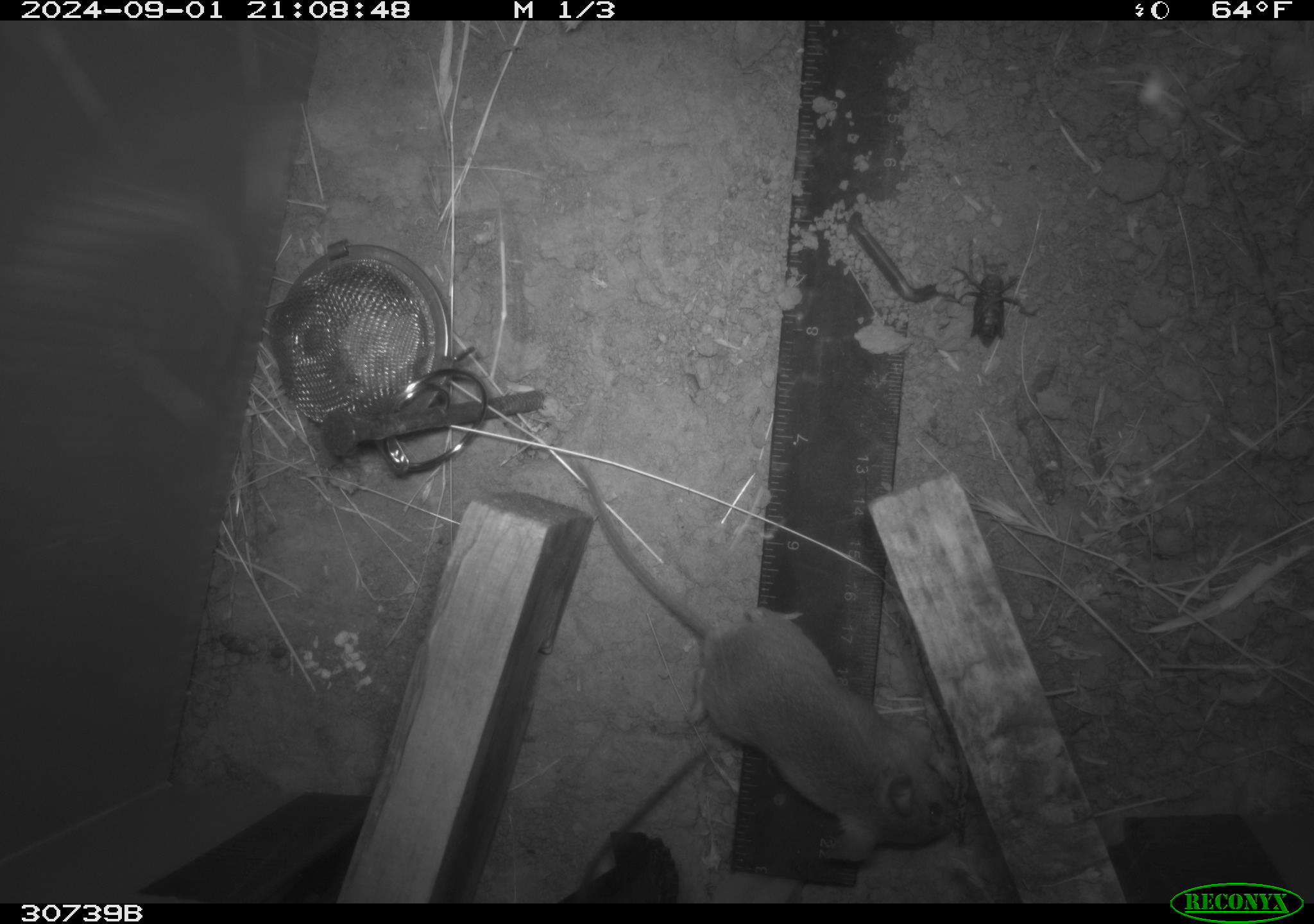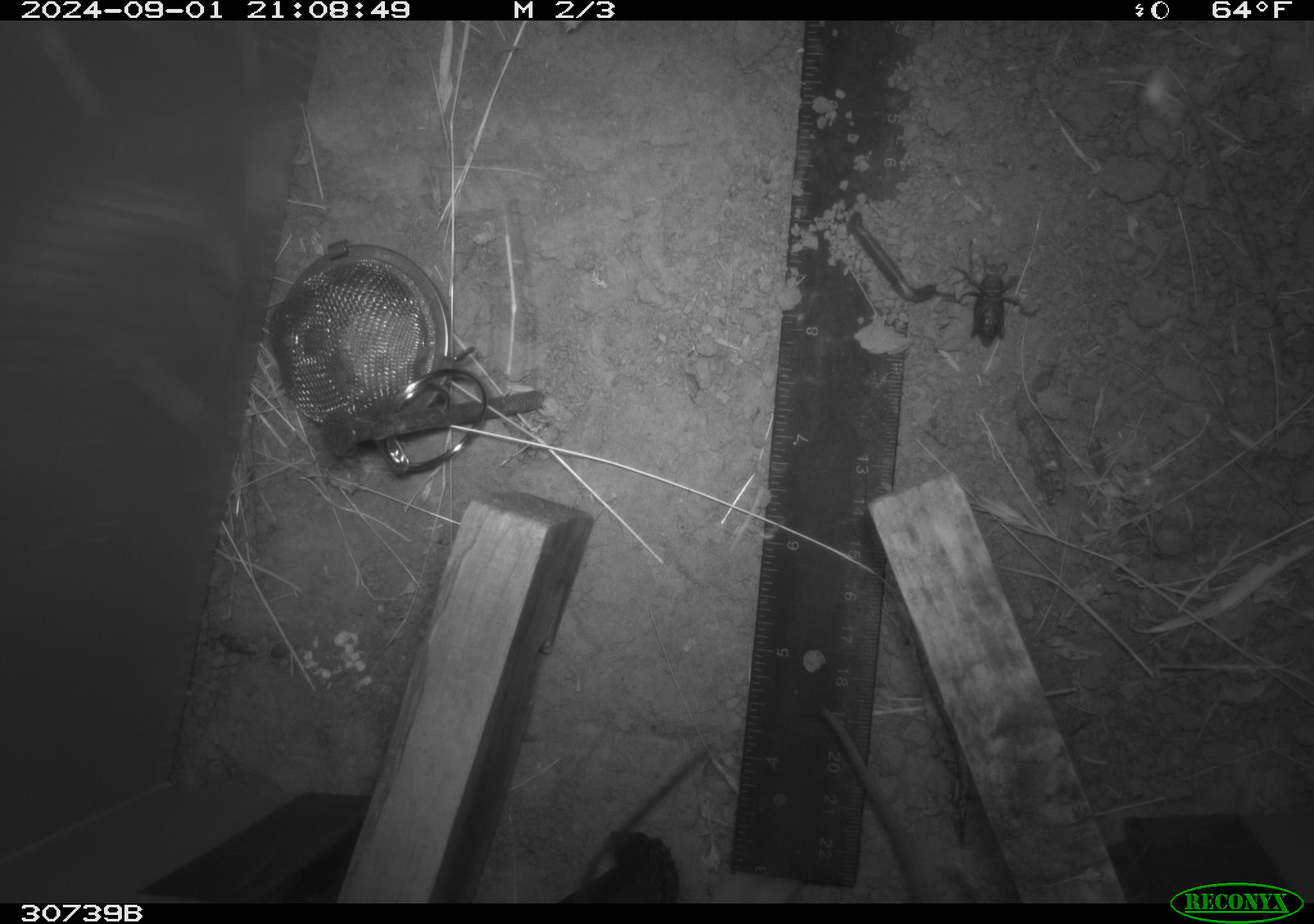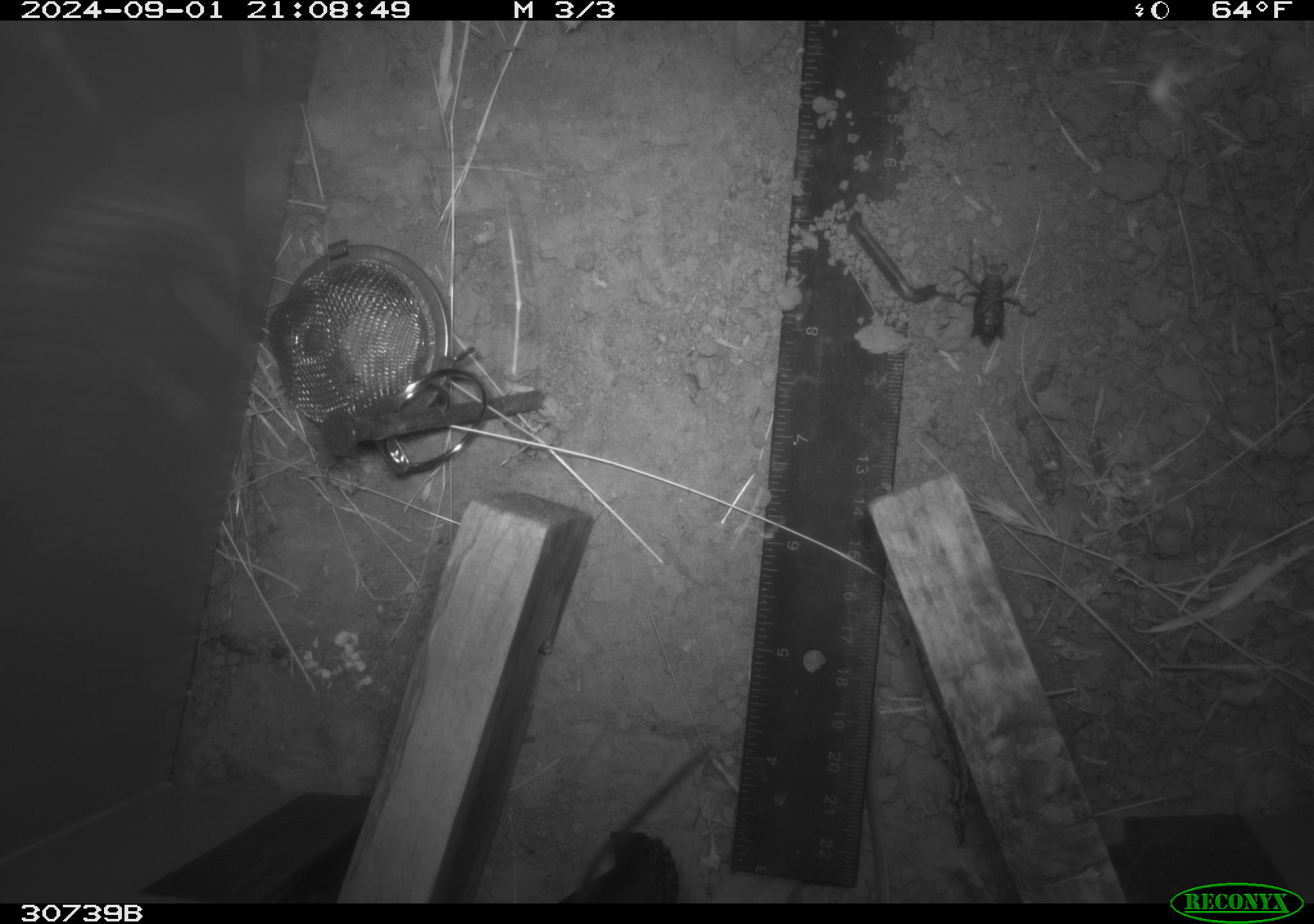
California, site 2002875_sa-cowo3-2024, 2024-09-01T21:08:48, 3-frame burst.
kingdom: Animalia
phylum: Chordata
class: Mammalia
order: Rodentia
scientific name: Rodentia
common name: rodent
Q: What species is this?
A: Rodent (Rodentia).